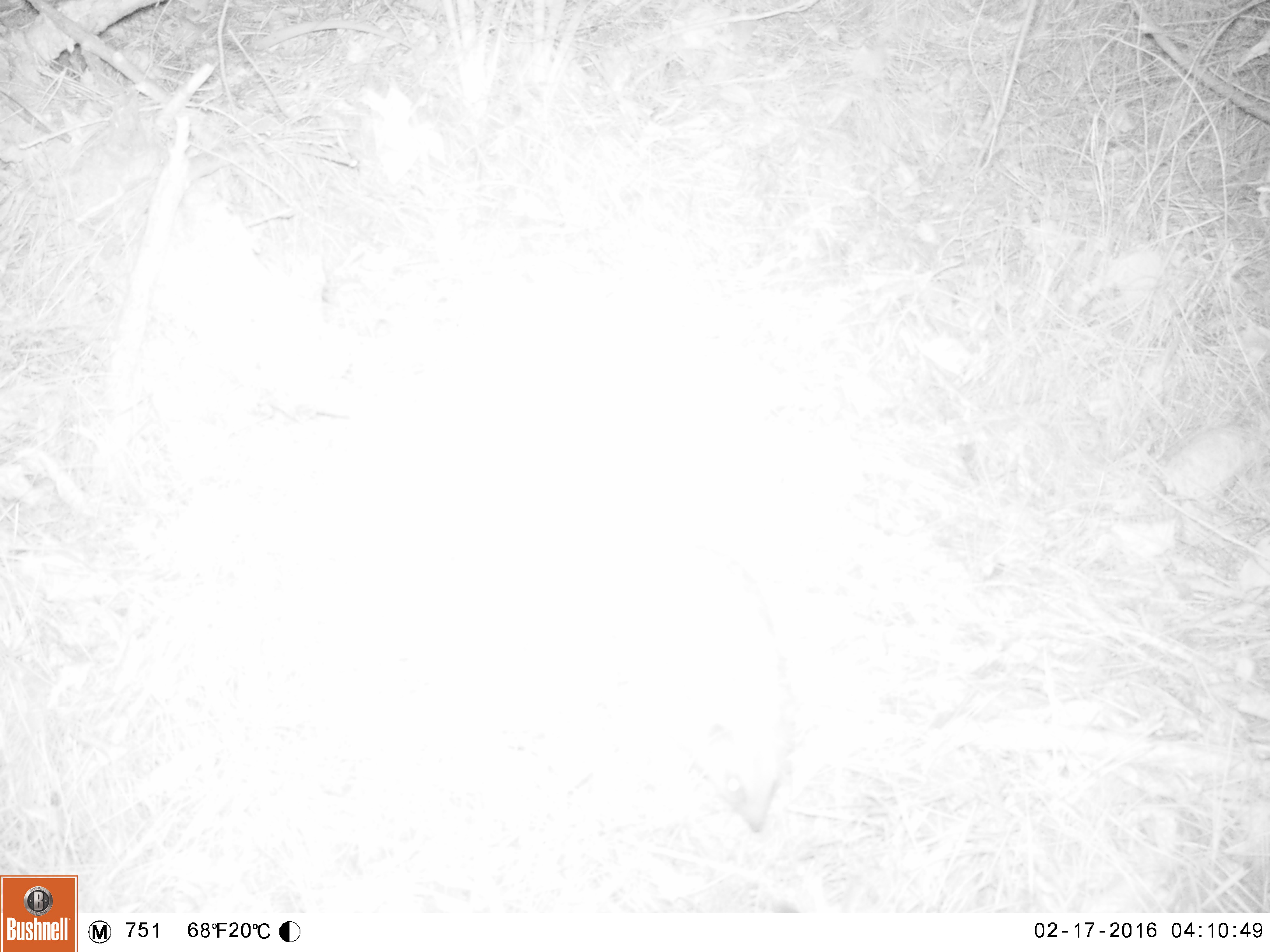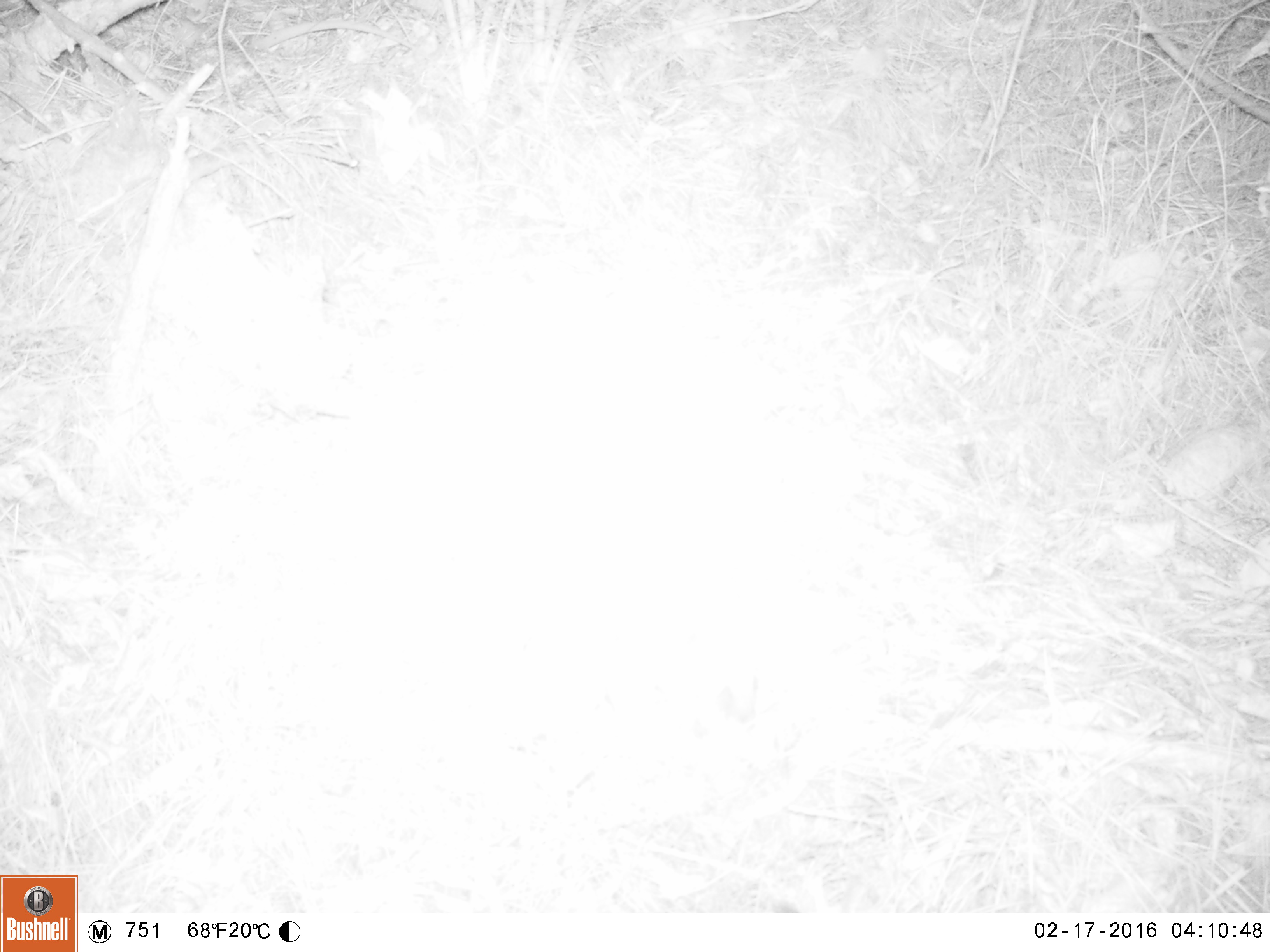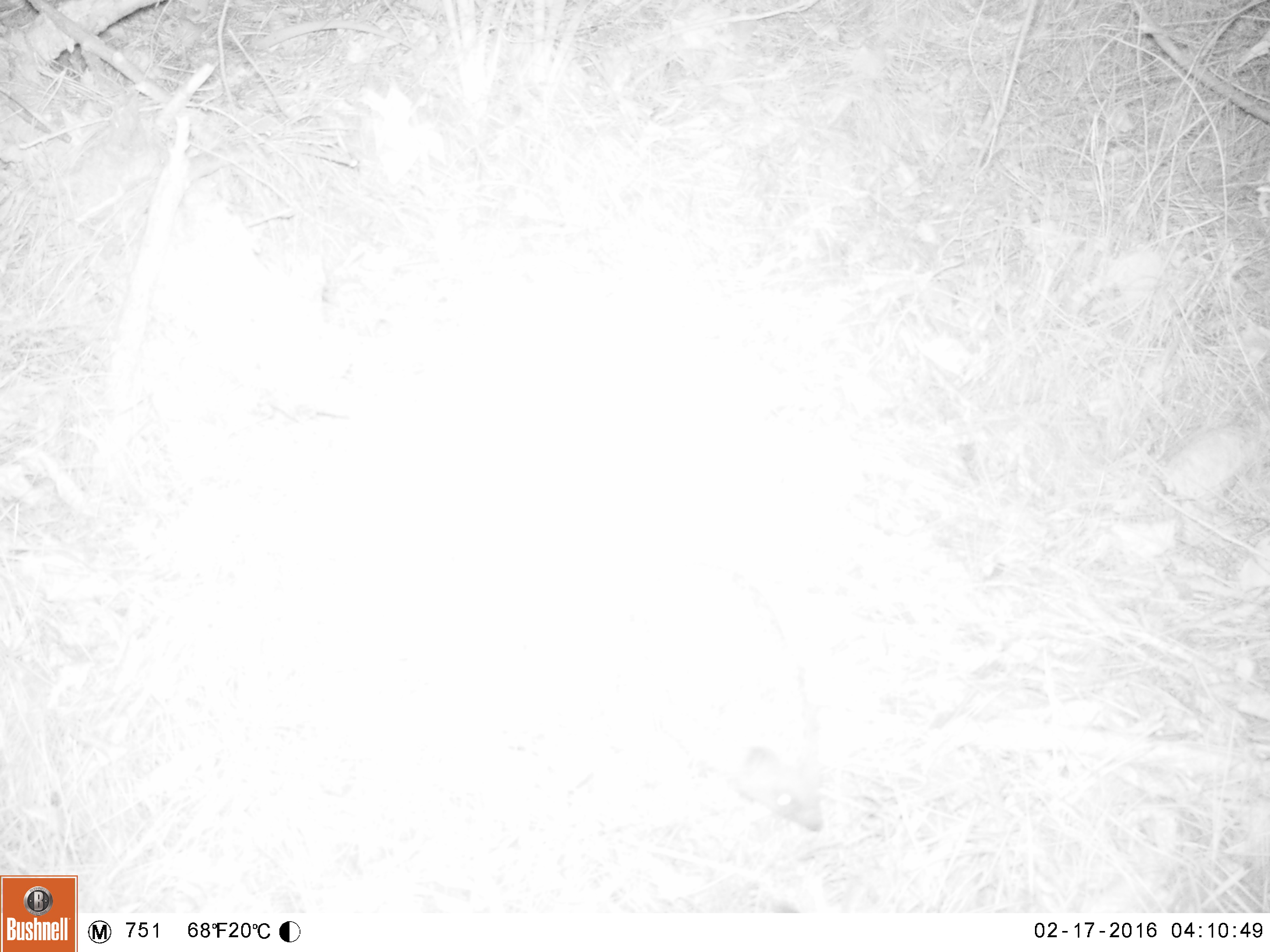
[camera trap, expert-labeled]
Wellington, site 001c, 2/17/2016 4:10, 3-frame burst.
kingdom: Animalia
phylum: Chordata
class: Mammalia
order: Eulipotyphla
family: Erinaceidae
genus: Erinaceus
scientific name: Erinaceus europaeus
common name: hedgehog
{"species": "hedgehog (Erinaceus europaeus)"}